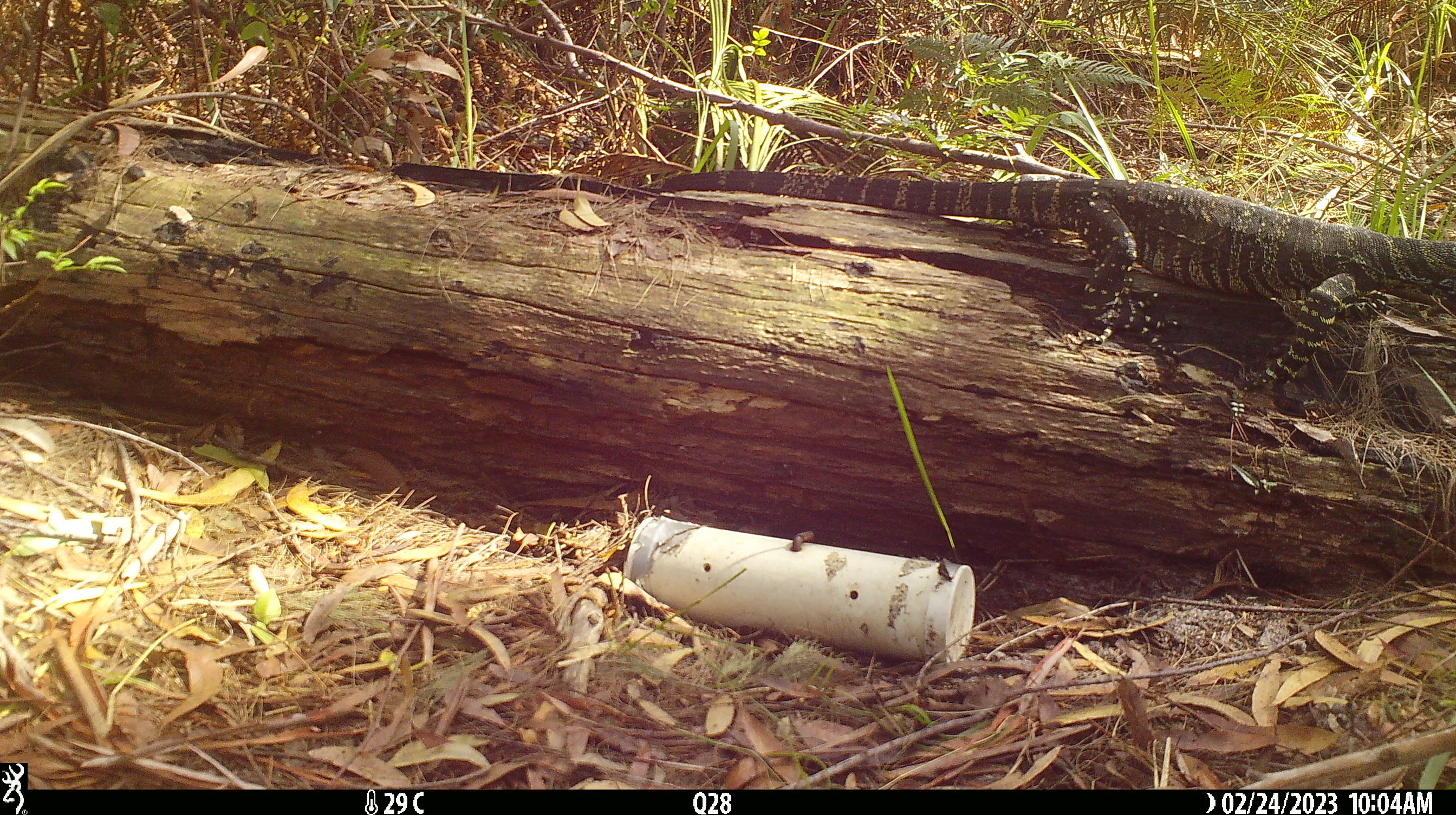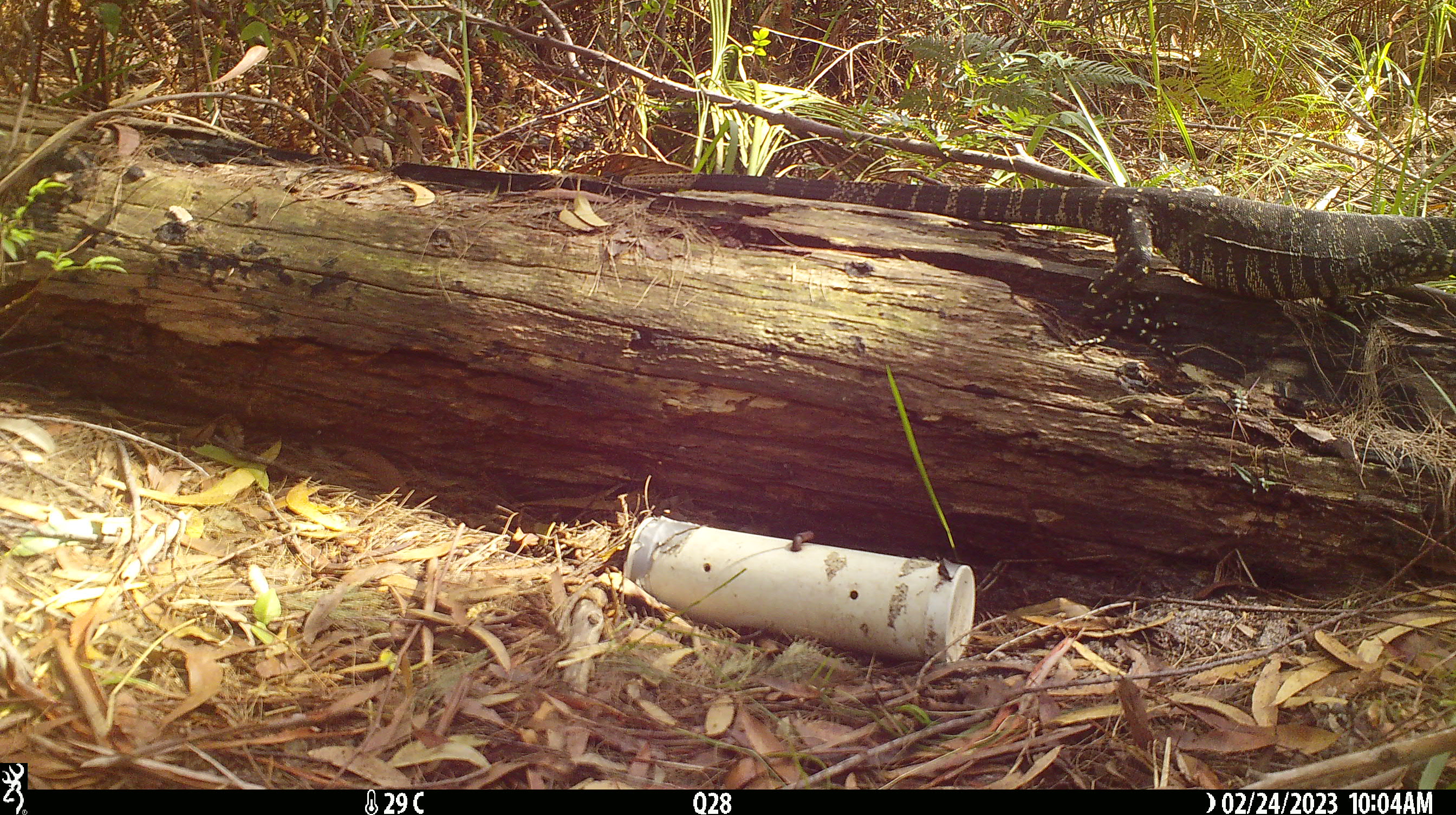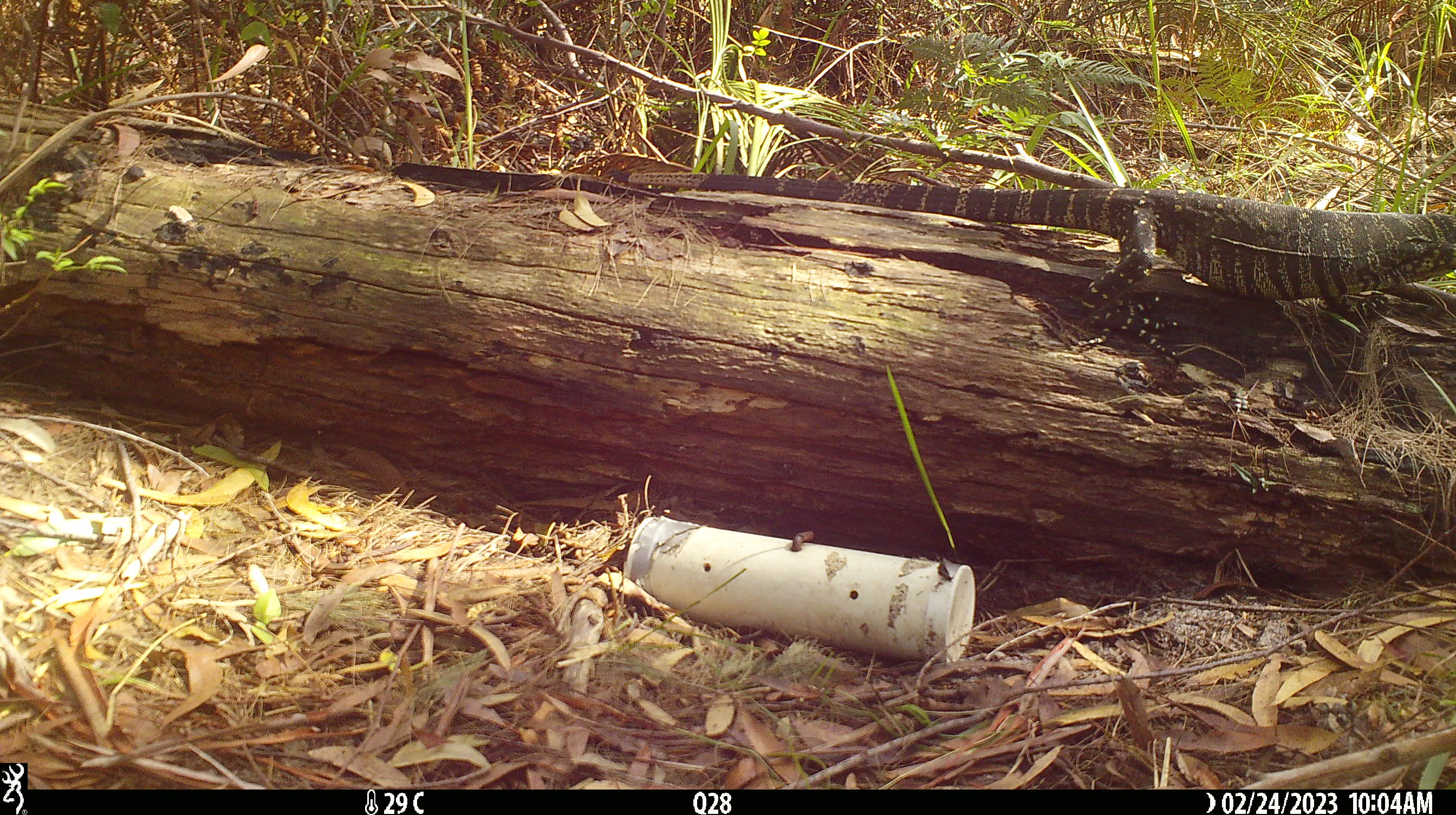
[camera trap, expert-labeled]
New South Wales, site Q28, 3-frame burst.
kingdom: Animalia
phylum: Chordata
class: Reptilia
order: Squamata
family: Varanidae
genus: Varanus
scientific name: Varanus varius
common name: lace monitor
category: goanna